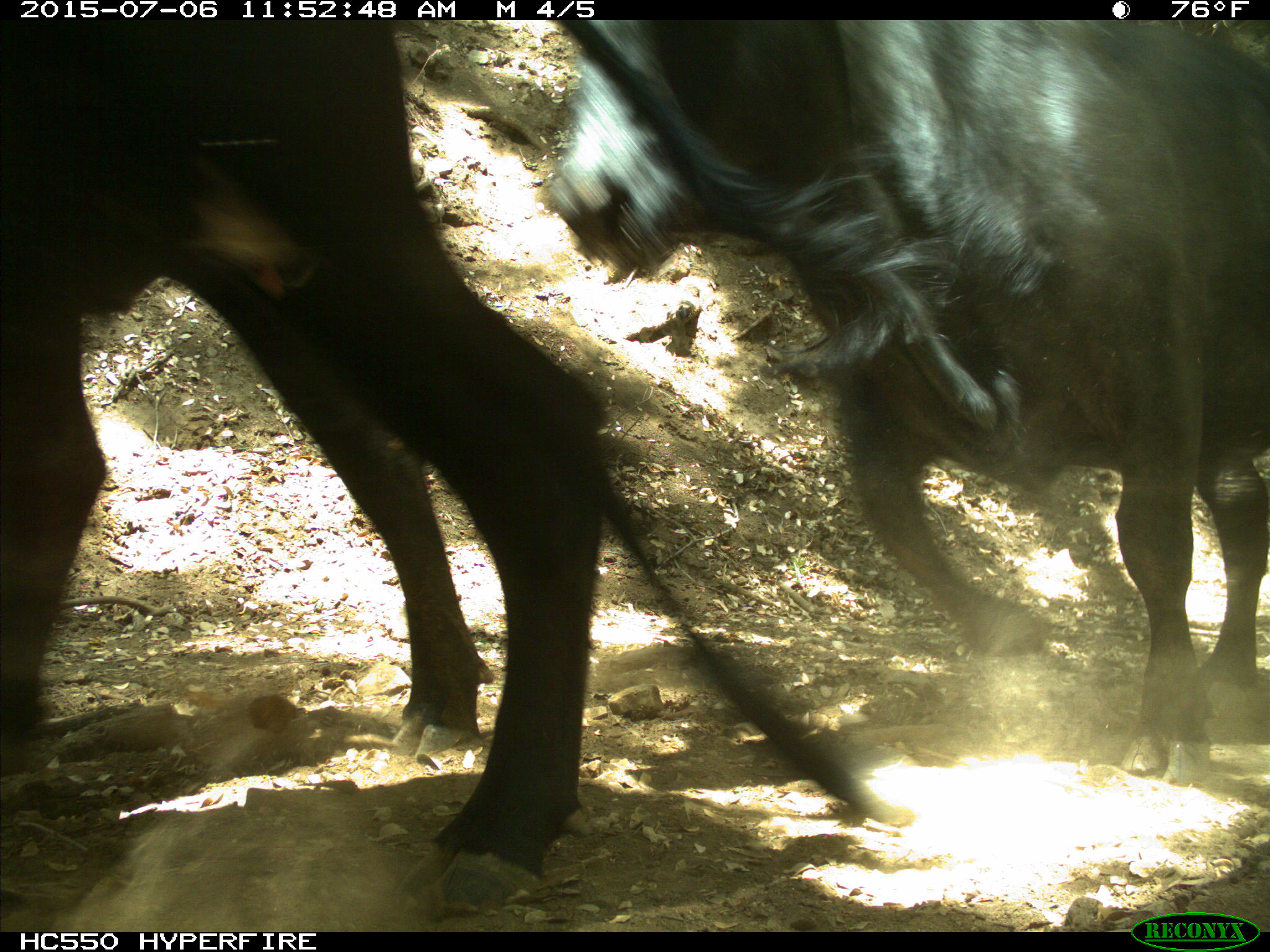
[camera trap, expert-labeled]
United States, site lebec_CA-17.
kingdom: Animalia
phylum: Chordata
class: Mammalia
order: Artiodactyla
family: Bovidae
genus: Bos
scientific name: Bos taurus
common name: domestic cow